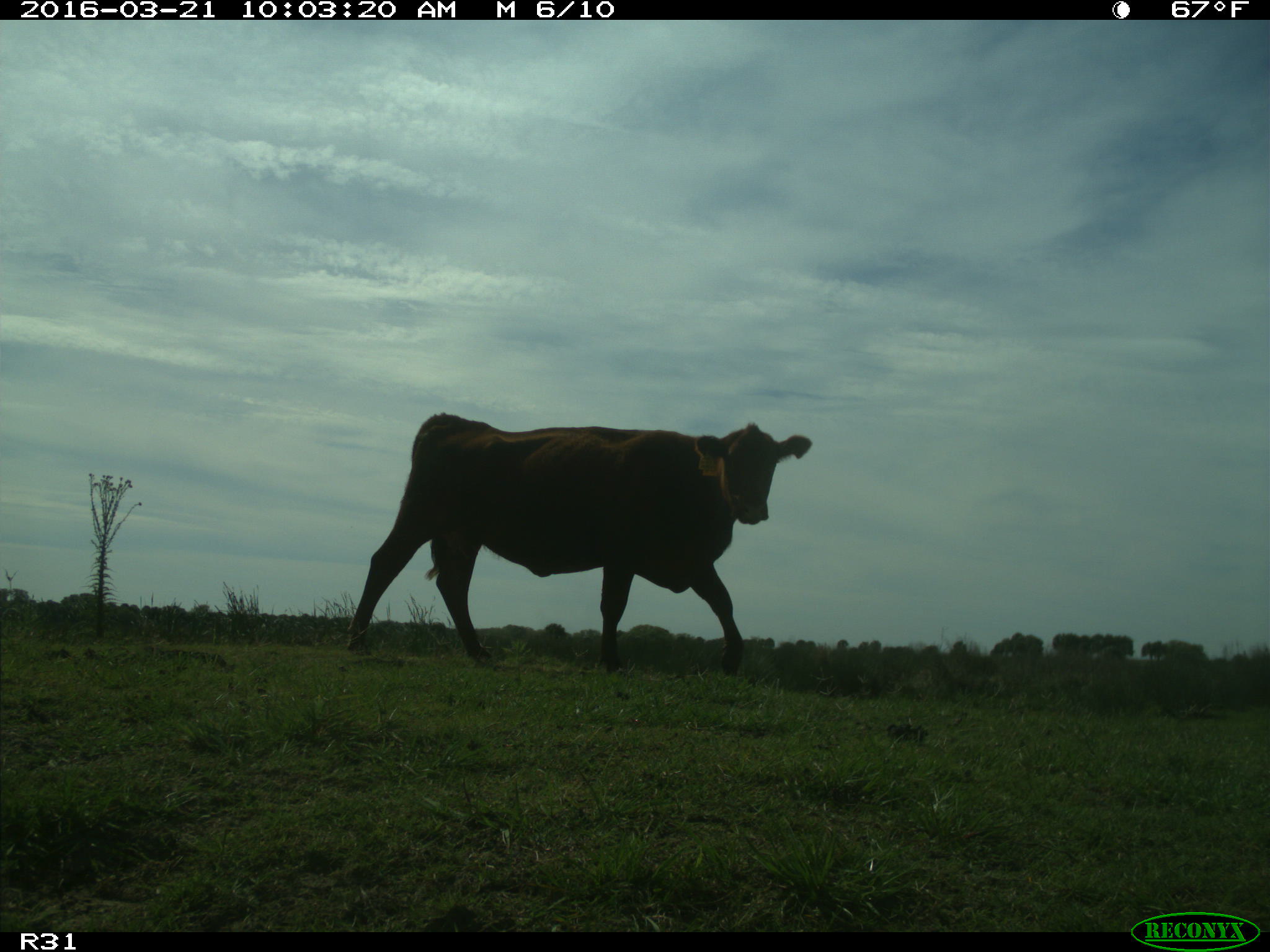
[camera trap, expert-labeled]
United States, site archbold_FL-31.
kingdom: Animalia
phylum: Chordata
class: Mammalia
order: Artiodactyla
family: Bovidae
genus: Bos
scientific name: Bos taurus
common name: domestic cow